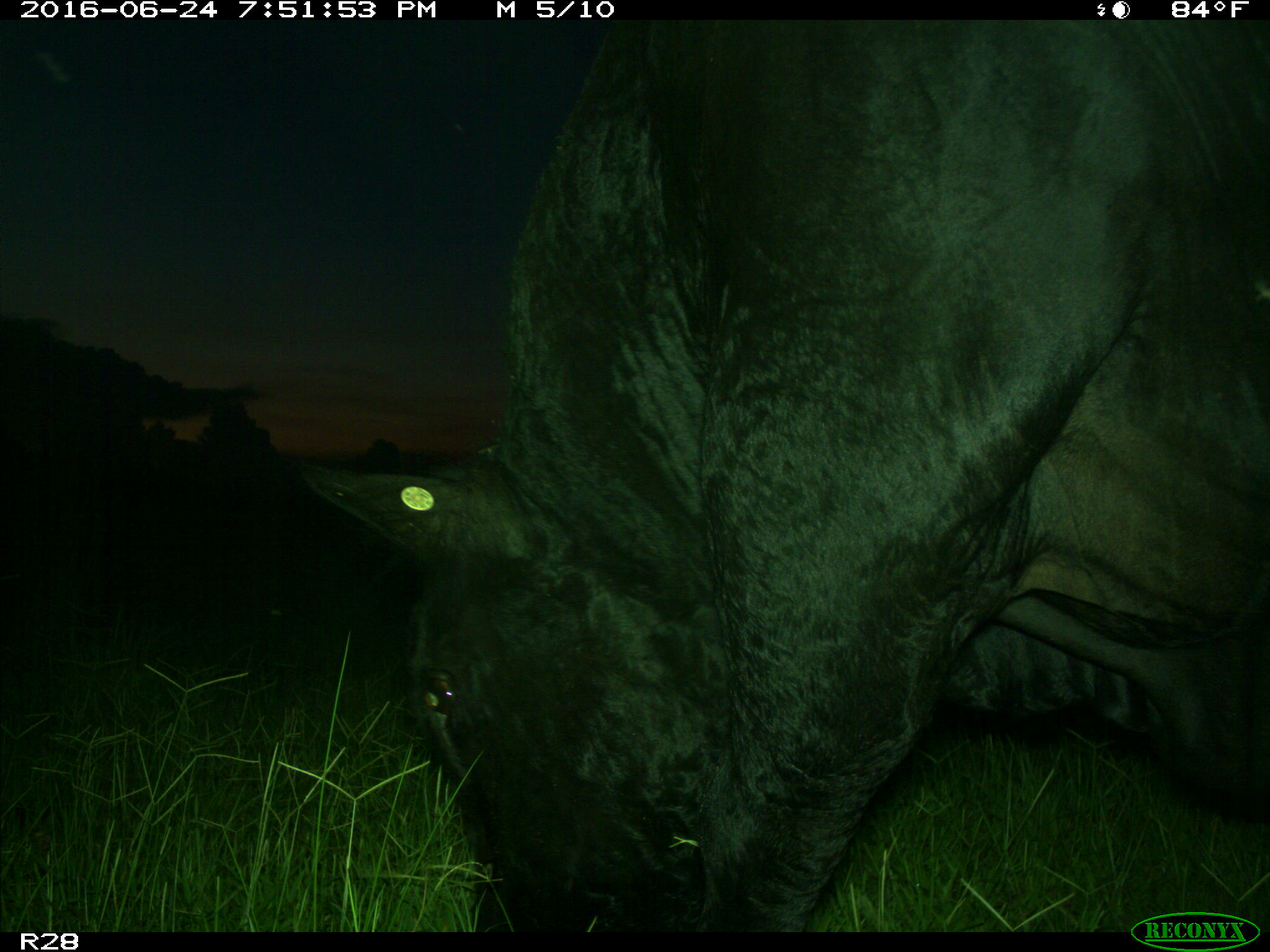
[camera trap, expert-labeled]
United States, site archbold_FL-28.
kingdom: Animalia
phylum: Chordata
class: Mammalia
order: Artiodactyla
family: Bovidae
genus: Bos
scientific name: Bos taurus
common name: domestic cow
Bos taurus (domestic cow).